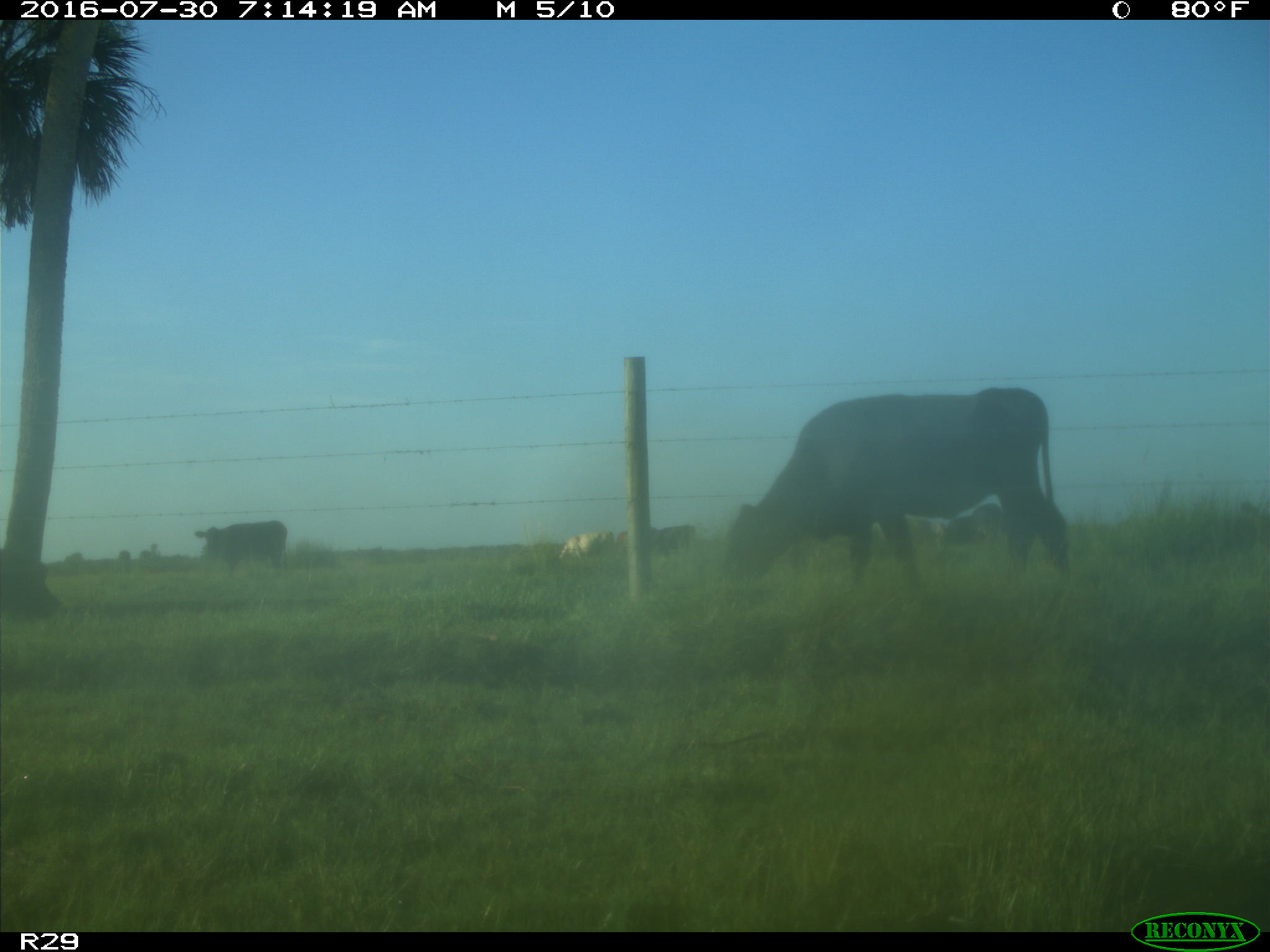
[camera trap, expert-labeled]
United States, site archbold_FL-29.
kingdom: Animalia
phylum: Chordata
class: Mammalia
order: Artiodactyla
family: Bovidae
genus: Bos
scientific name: Bos taurus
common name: domestic cow